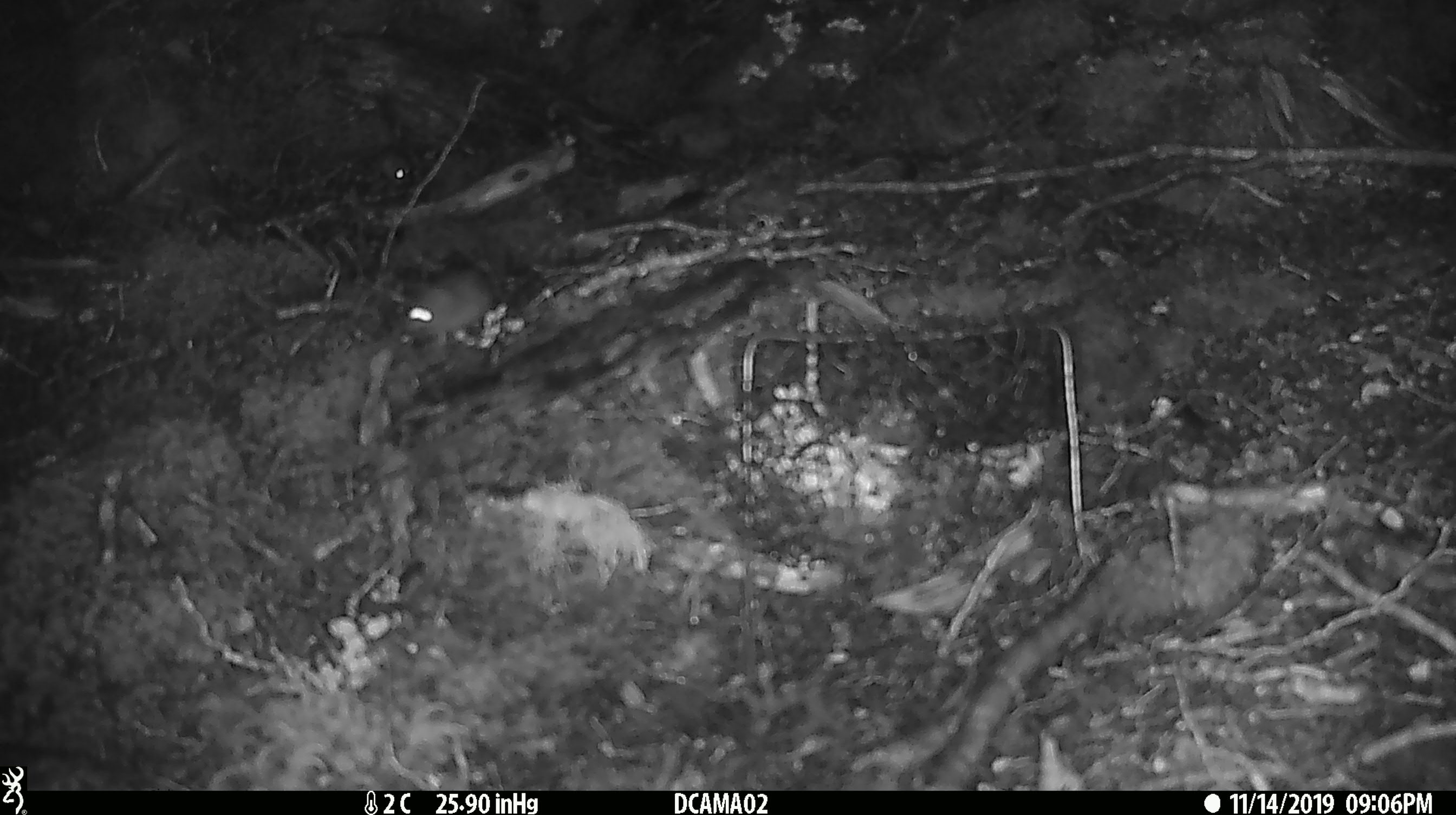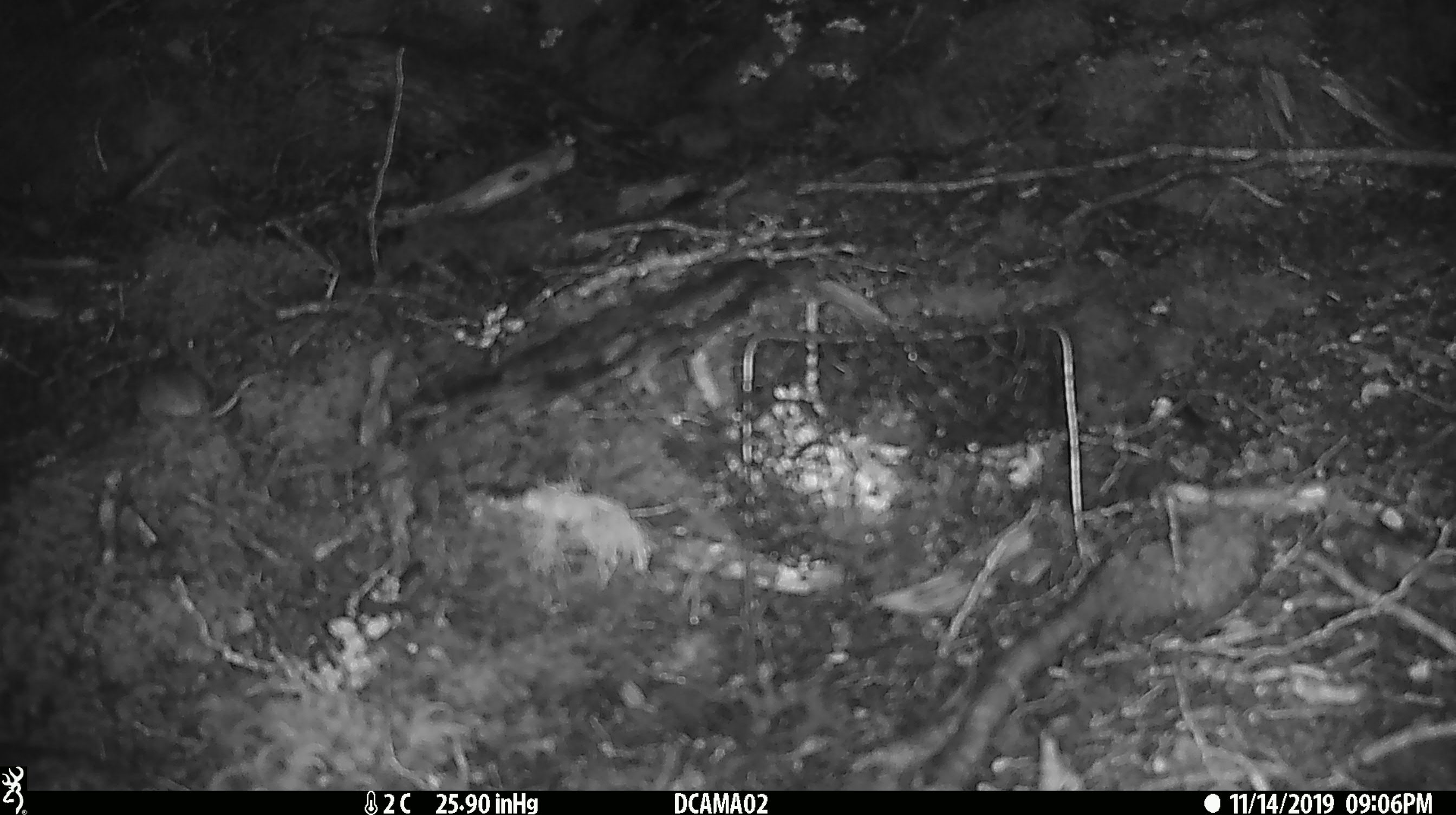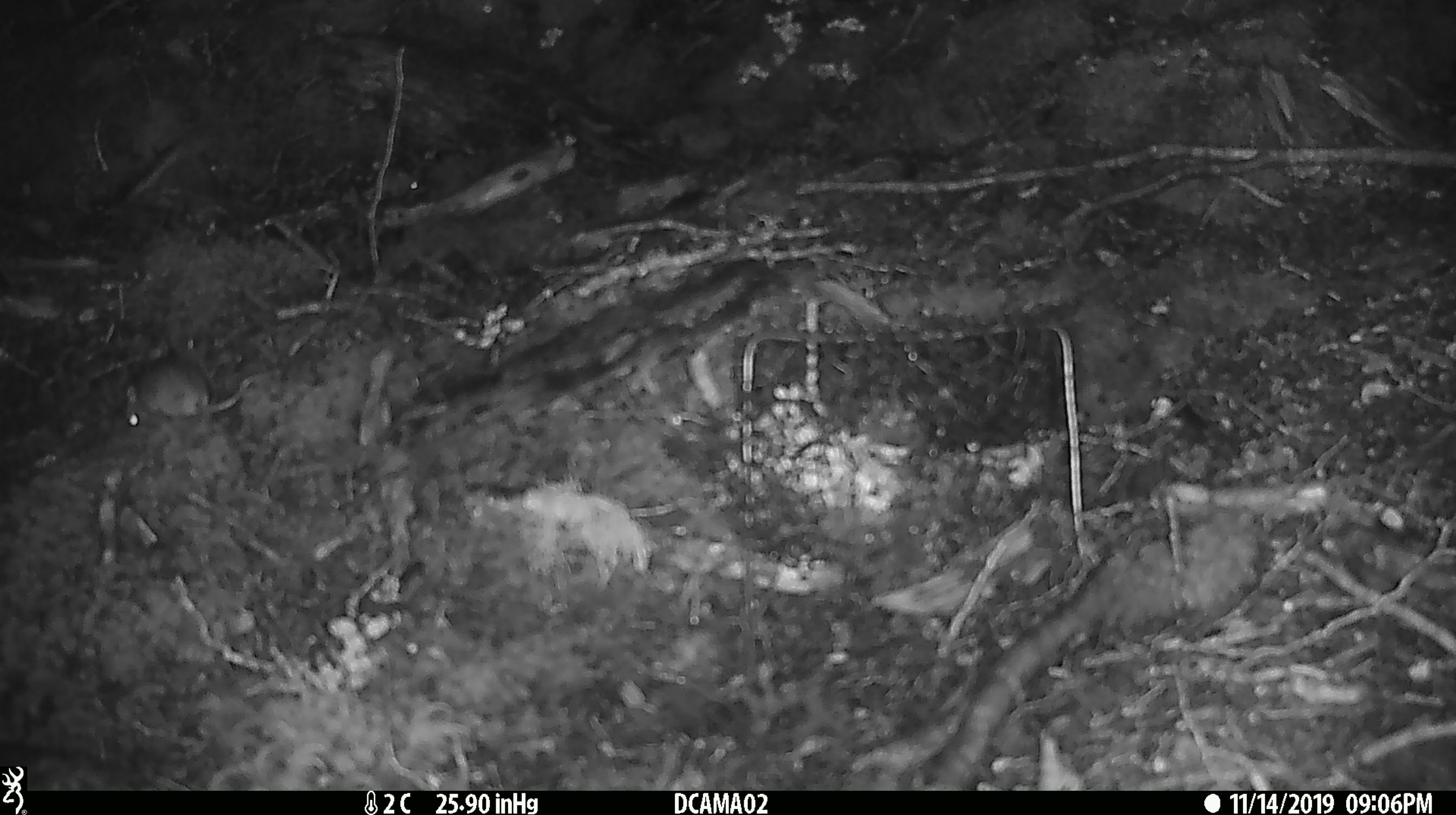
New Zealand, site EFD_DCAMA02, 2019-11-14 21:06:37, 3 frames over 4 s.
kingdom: Animalia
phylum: Chordata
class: Mammalia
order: Rodentia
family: Muridae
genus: Mus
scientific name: Mus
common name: mouse